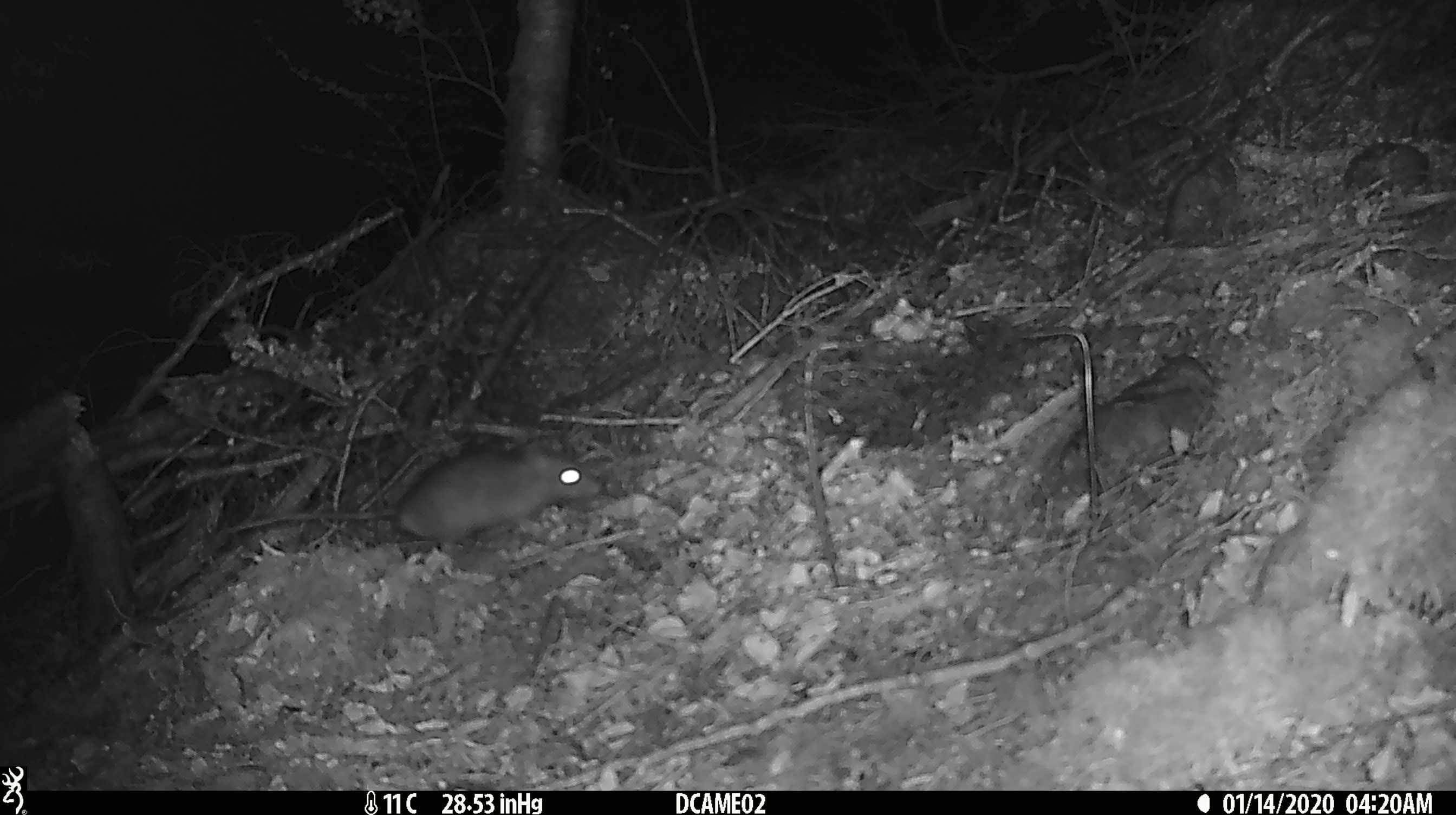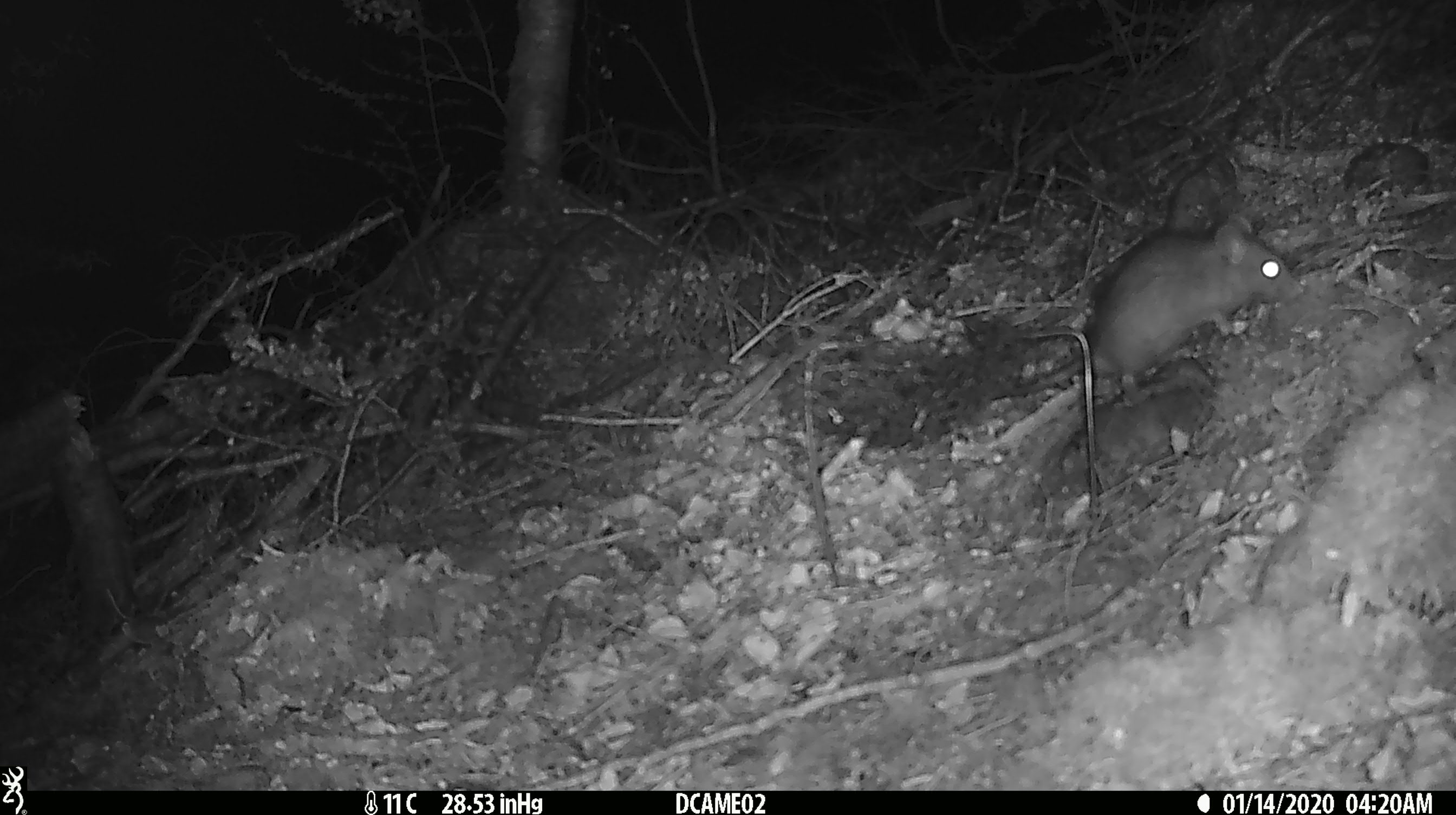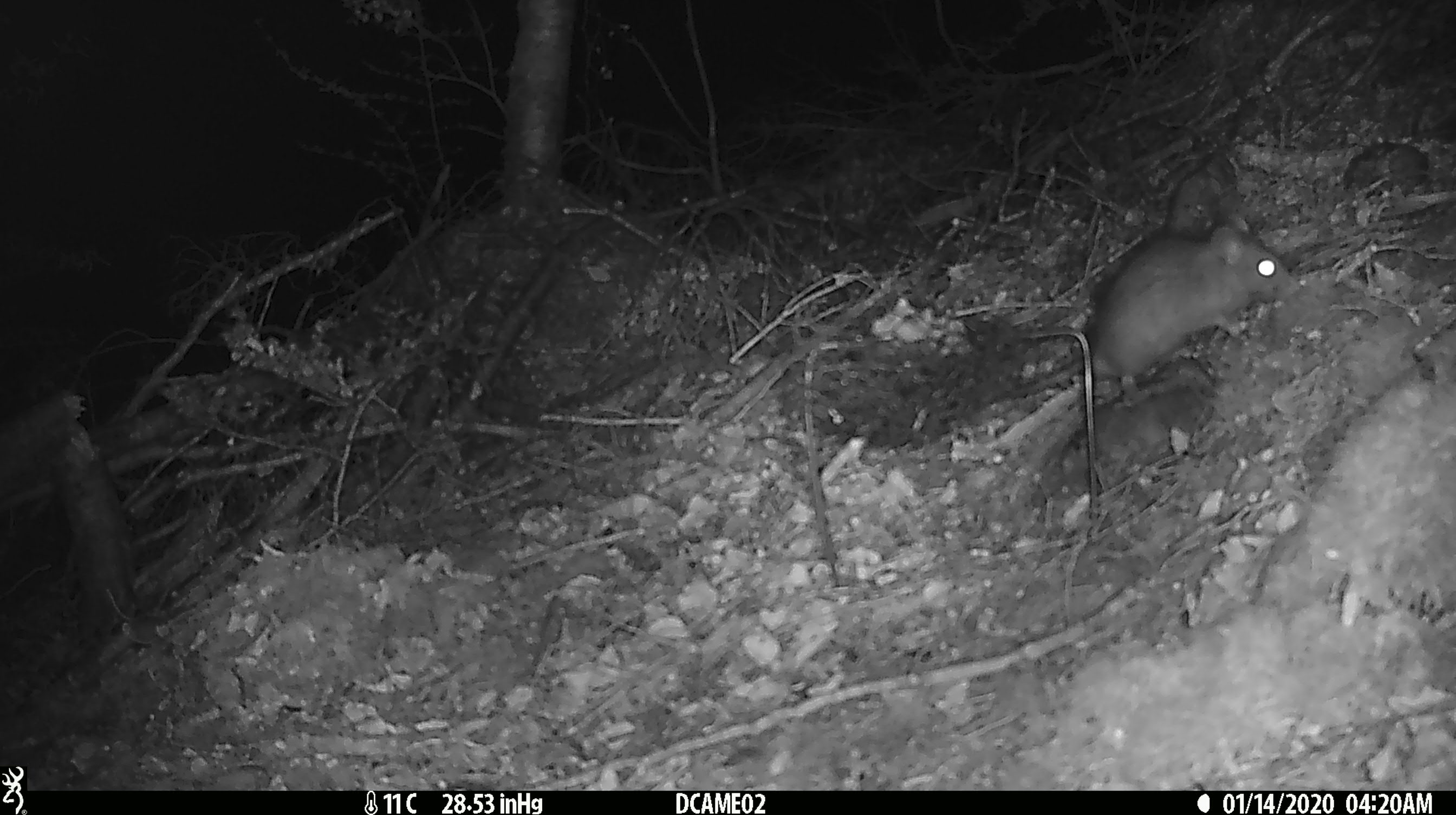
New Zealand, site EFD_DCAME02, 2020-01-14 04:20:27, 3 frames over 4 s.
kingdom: Animalia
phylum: Chordata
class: Mammalia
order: Rodentia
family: Muridae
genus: Rattus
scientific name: Rattus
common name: rat